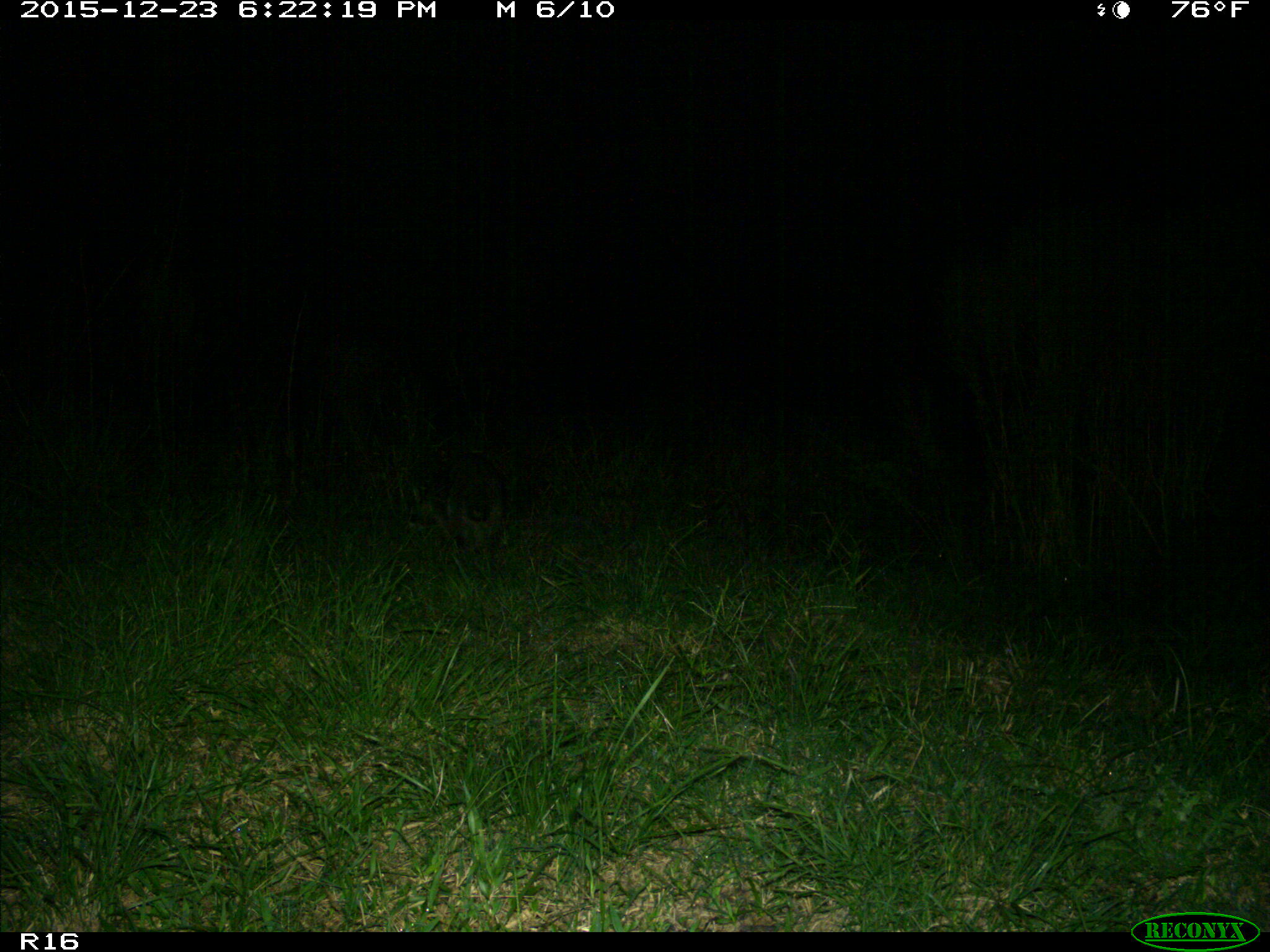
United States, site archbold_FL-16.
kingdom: Animalia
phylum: Chordata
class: Mammalia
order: Carnivora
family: Procyonidae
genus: Procyon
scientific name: Procyon lotor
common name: common raccoon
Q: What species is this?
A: Procyon lotor (common raccoon).